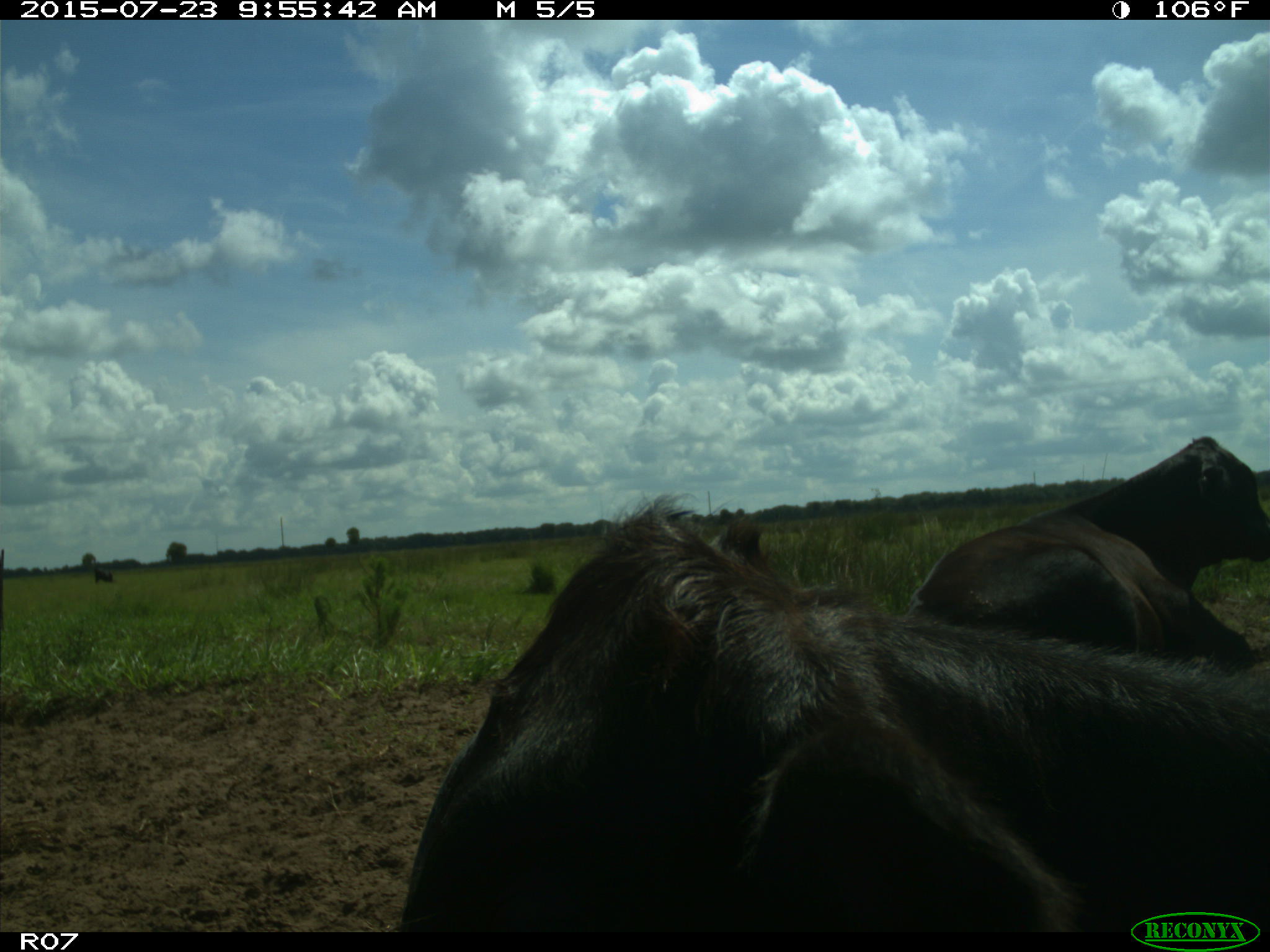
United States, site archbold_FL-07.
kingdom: Animalia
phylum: Chordata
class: Mammalia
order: Artiodactyla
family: Bovidae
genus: Bos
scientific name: Bos taurus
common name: domestic cow